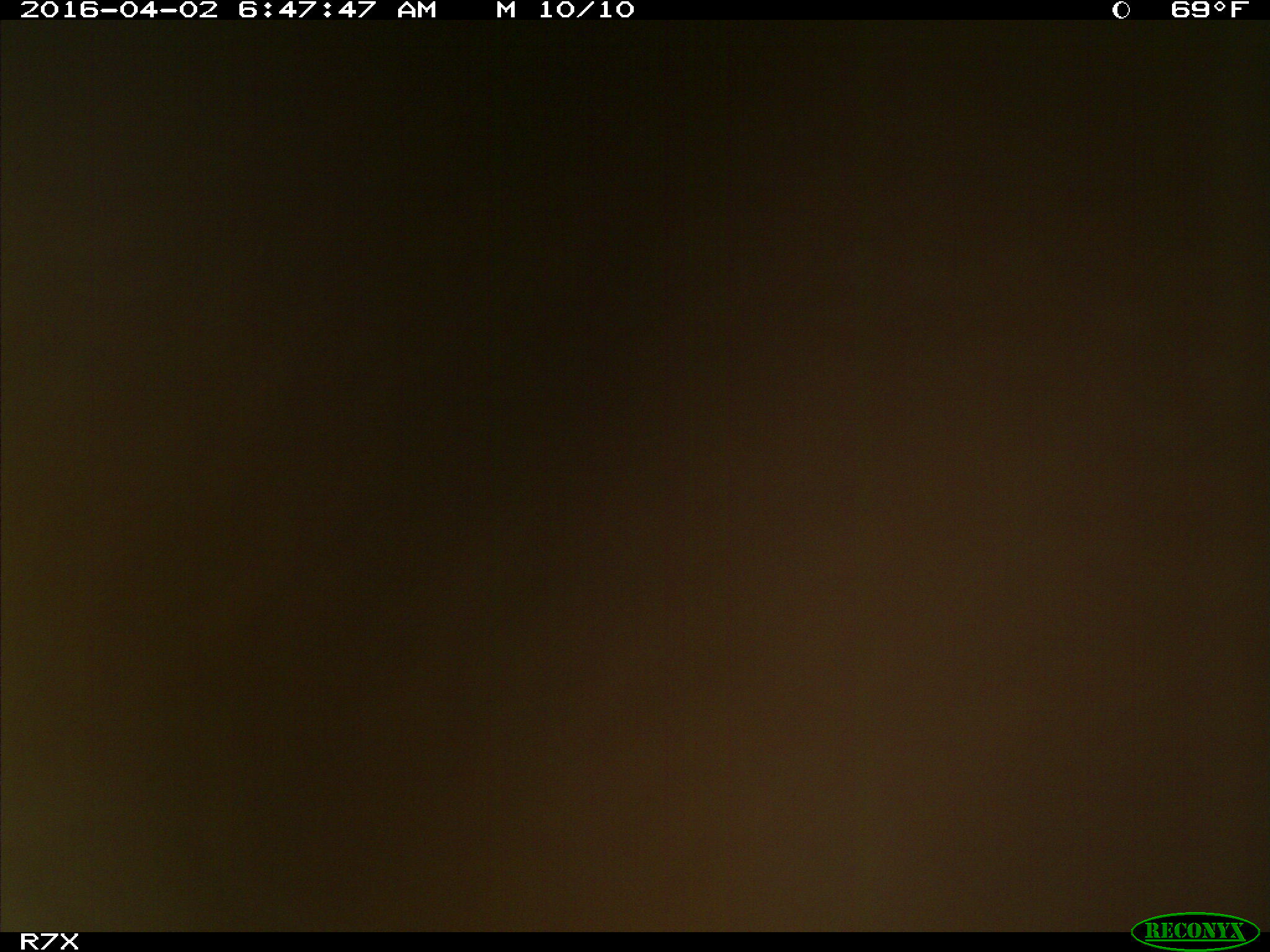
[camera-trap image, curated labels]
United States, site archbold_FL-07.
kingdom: Animalia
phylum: Chordata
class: Mammalia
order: Artiodactyla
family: Bovidae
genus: Bos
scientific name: Bos taurus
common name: domestic cow